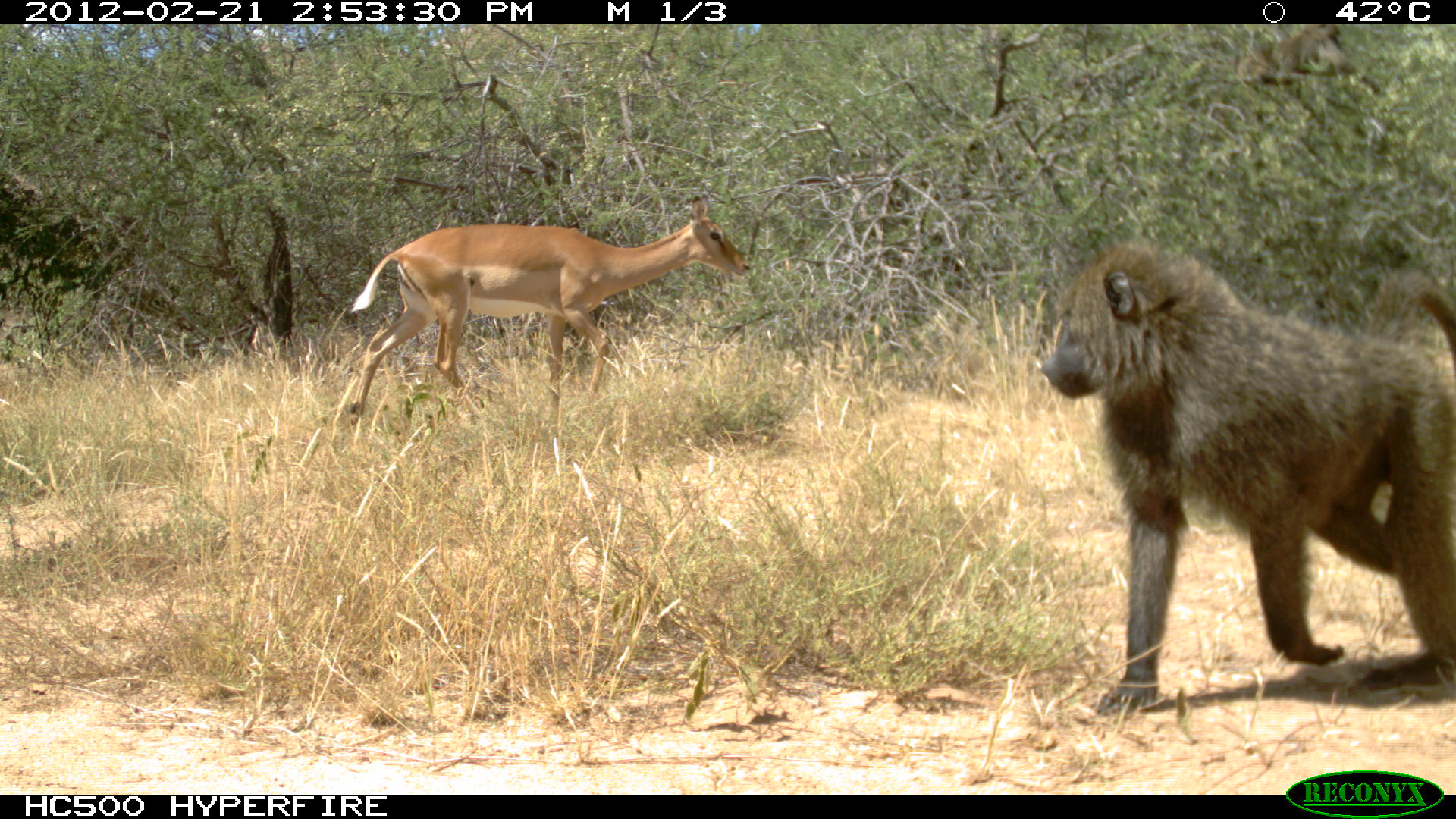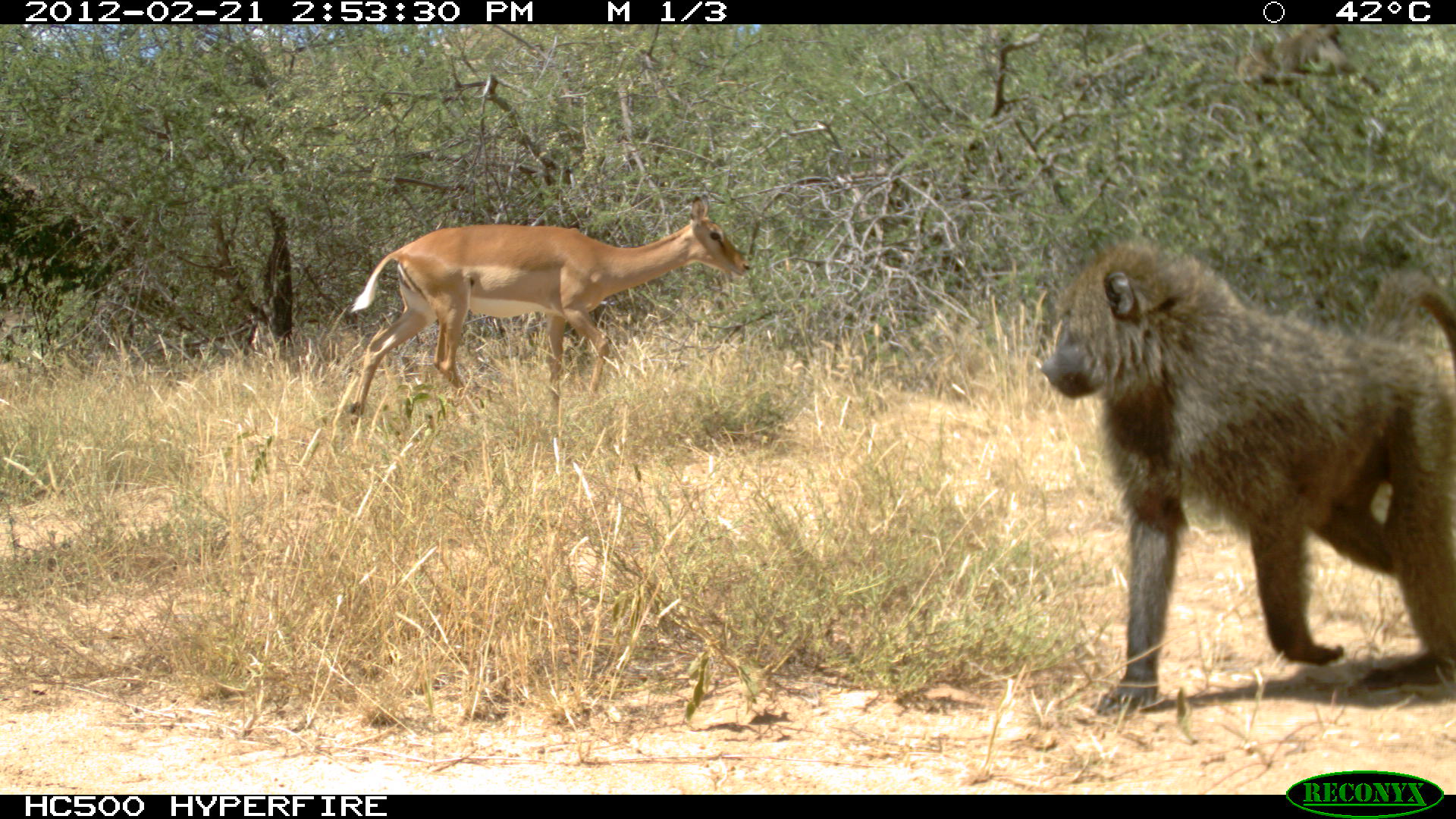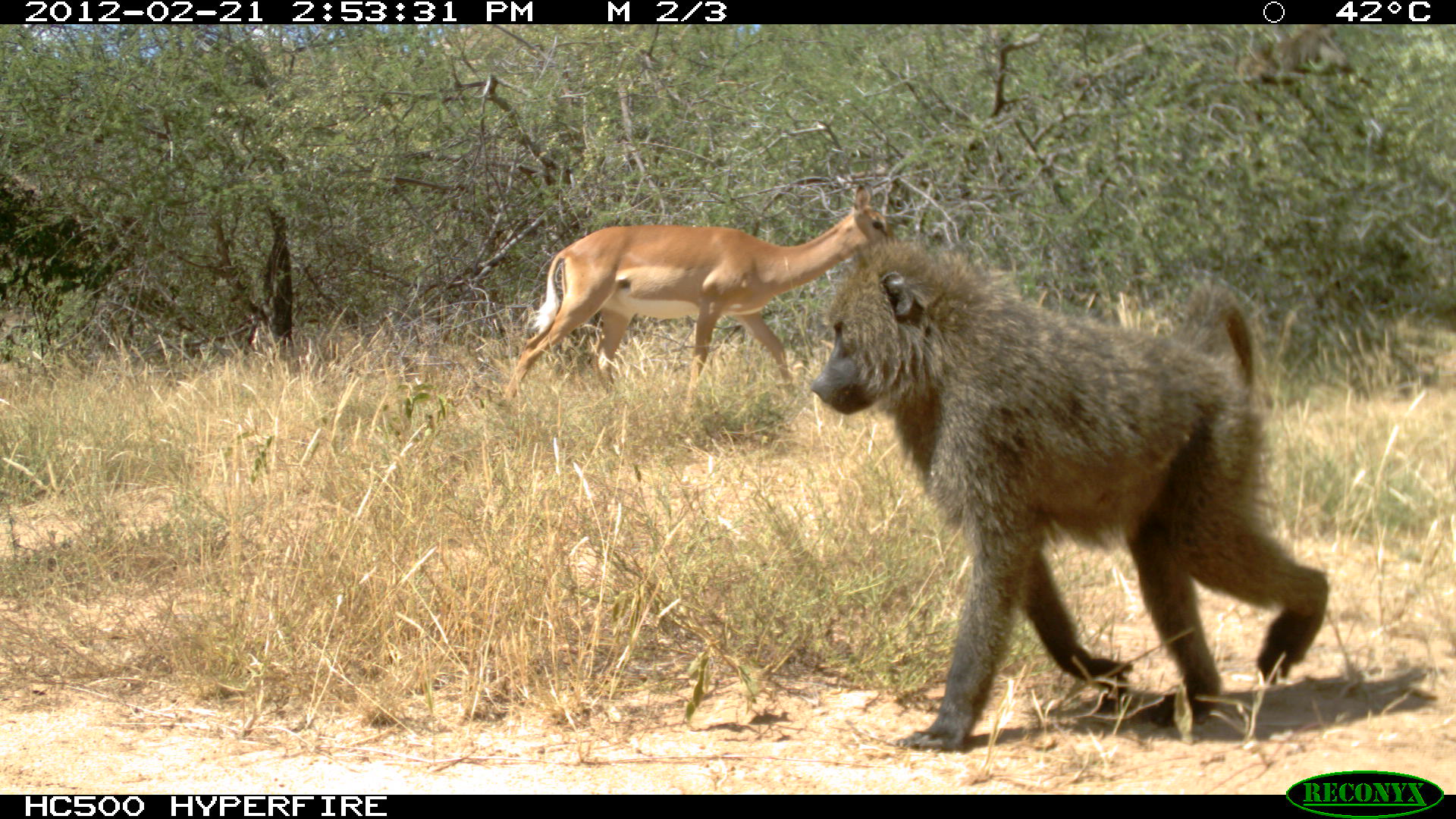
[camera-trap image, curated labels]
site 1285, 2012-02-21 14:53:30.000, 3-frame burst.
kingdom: Animalia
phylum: Chordata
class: Mammalia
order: Primates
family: Cercopithecidae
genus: Papio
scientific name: Papio anubis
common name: olive baboon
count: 2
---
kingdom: Animalia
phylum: Chordata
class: Mammalia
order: Artiodactyla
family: Bovidae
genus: Aepyceros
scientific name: Aepyceros melampus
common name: impala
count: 1